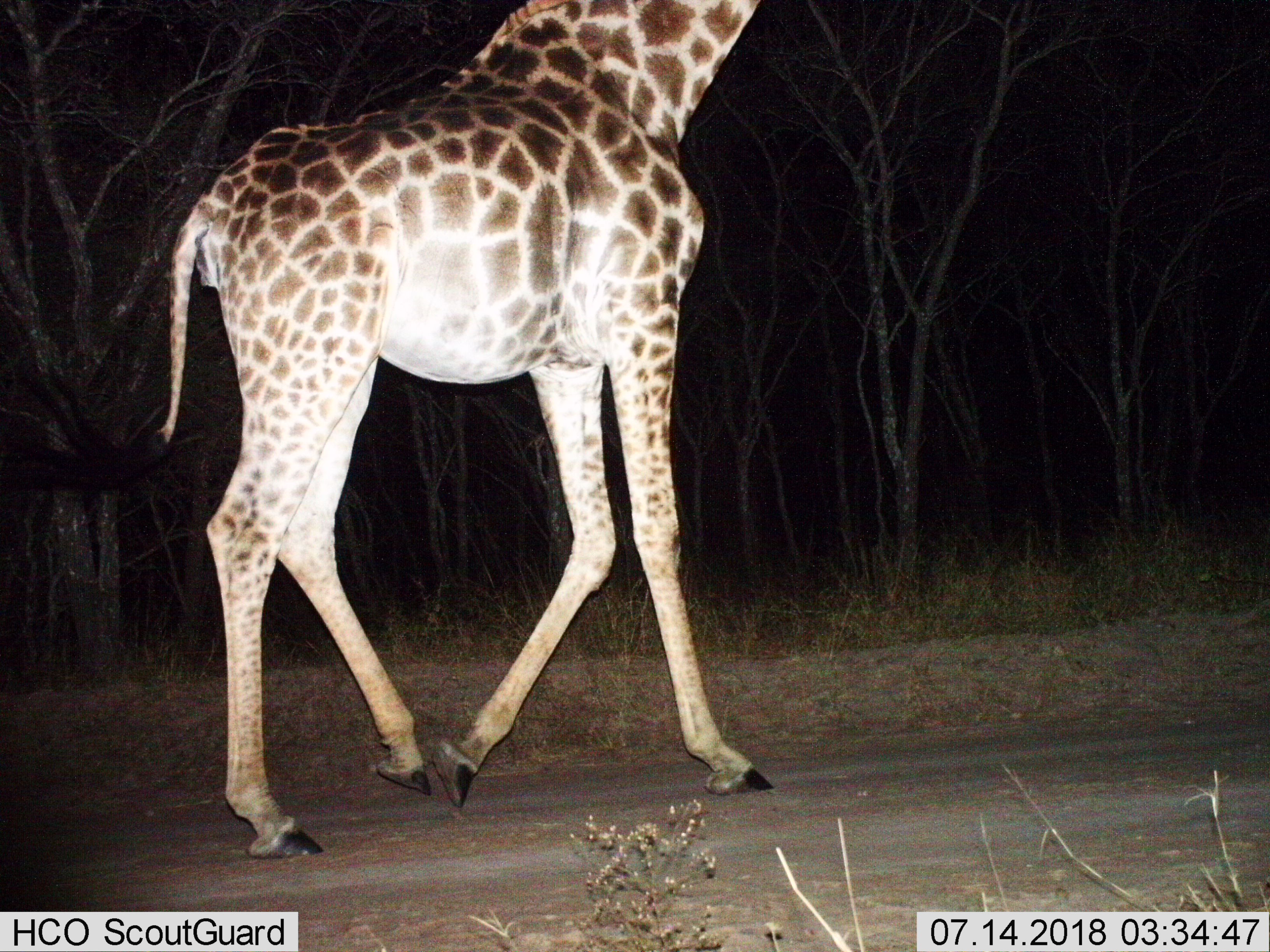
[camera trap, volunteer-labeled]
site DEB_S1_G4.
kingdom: Animalia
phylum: Chordata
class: Mammalia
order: Artiodactyla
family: Giraffidae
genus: Giraffa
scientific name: Giraffa camelopardalis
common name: giraffe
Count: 1.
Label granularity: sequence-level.